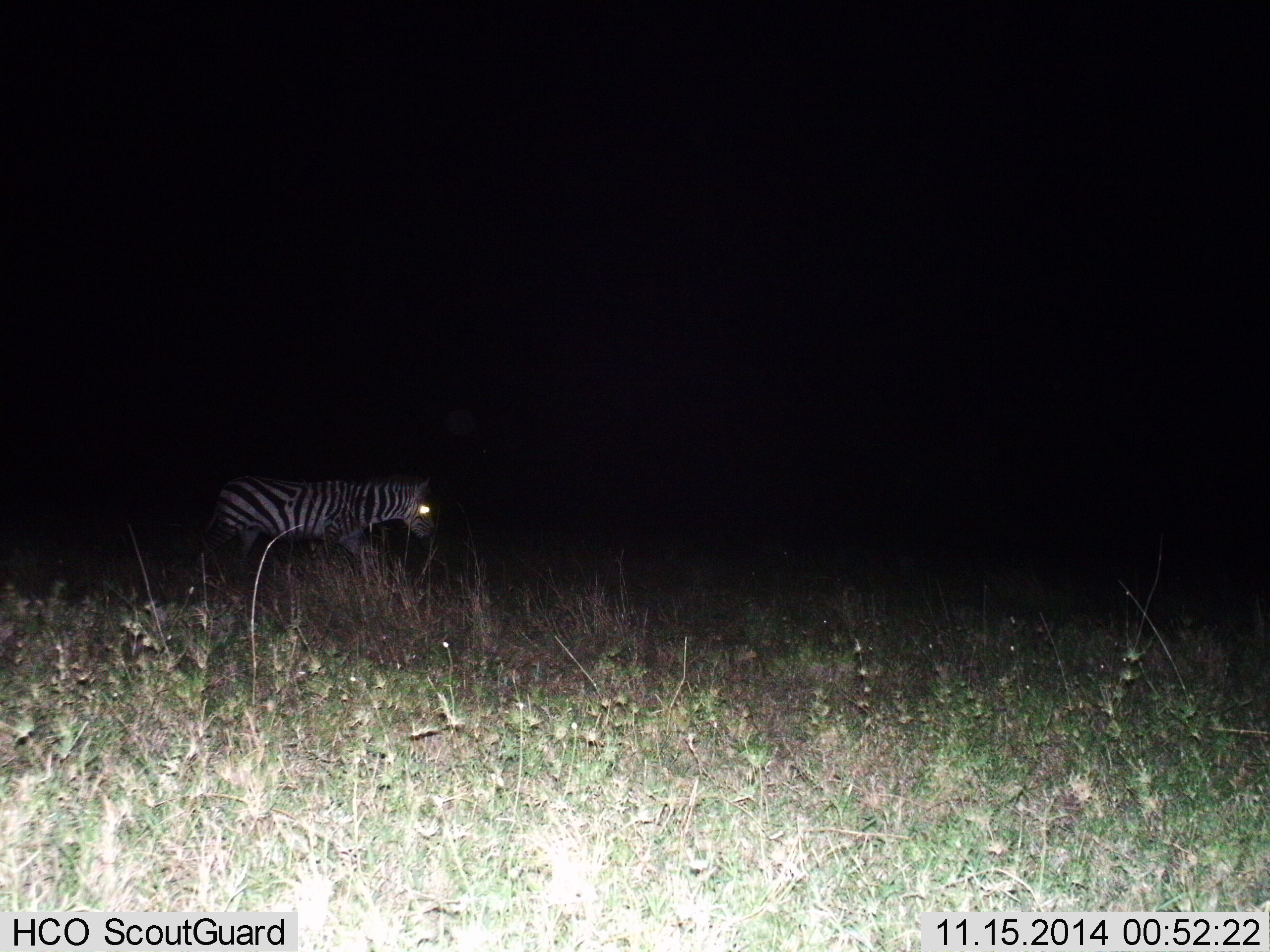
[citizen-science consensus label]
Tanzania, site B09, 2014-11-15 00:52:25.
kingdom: Animalia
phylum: Chordata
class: Mammalia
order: Perissodactyla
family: Equidae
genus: Equus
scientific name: Equus quagga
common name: plains zebra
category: zebra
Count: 1.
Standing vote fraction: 20%.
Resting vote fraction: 0%.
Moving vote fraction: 80%.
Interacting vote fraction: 0%.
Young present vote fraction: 0%.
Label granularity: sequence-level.